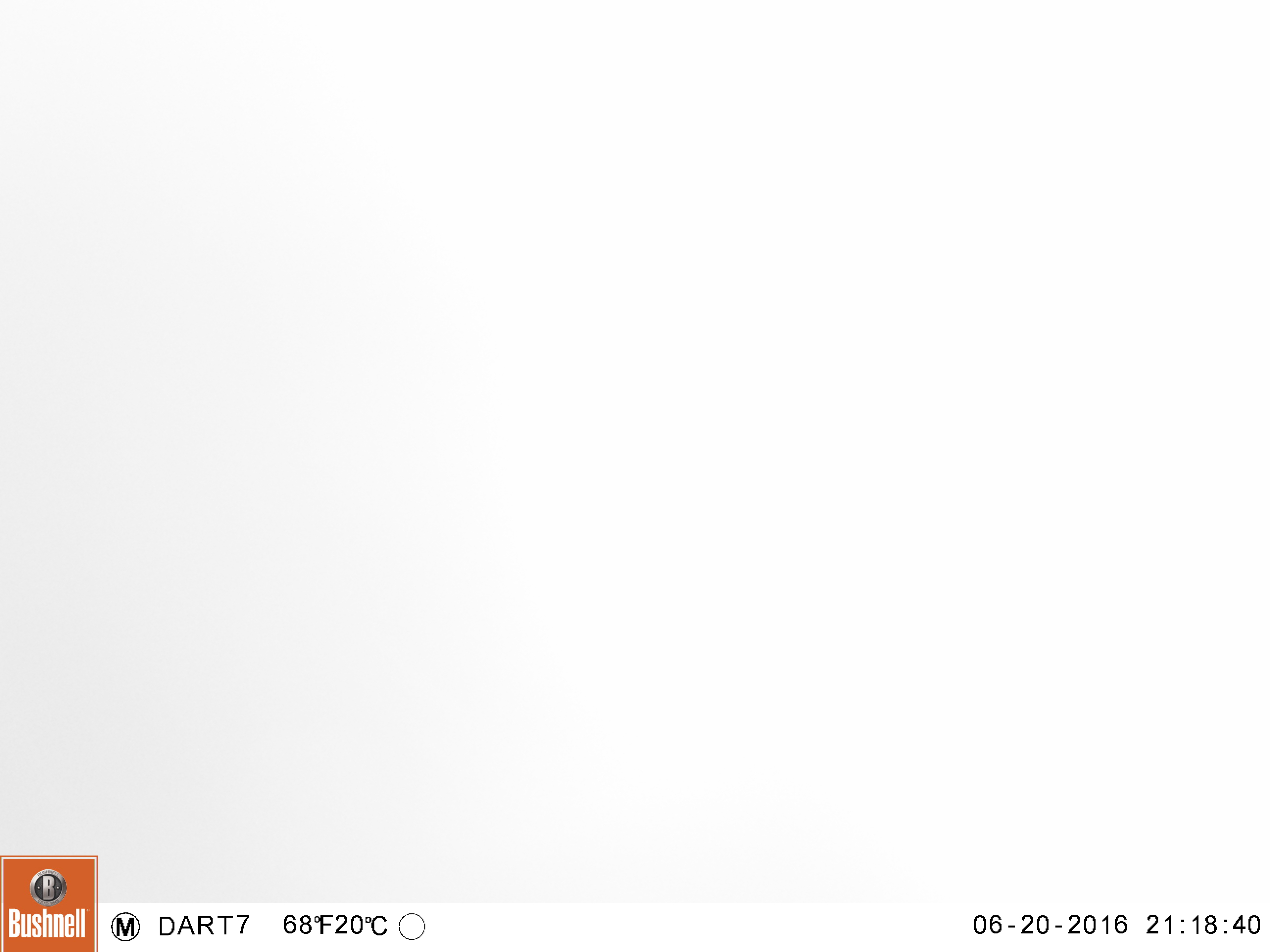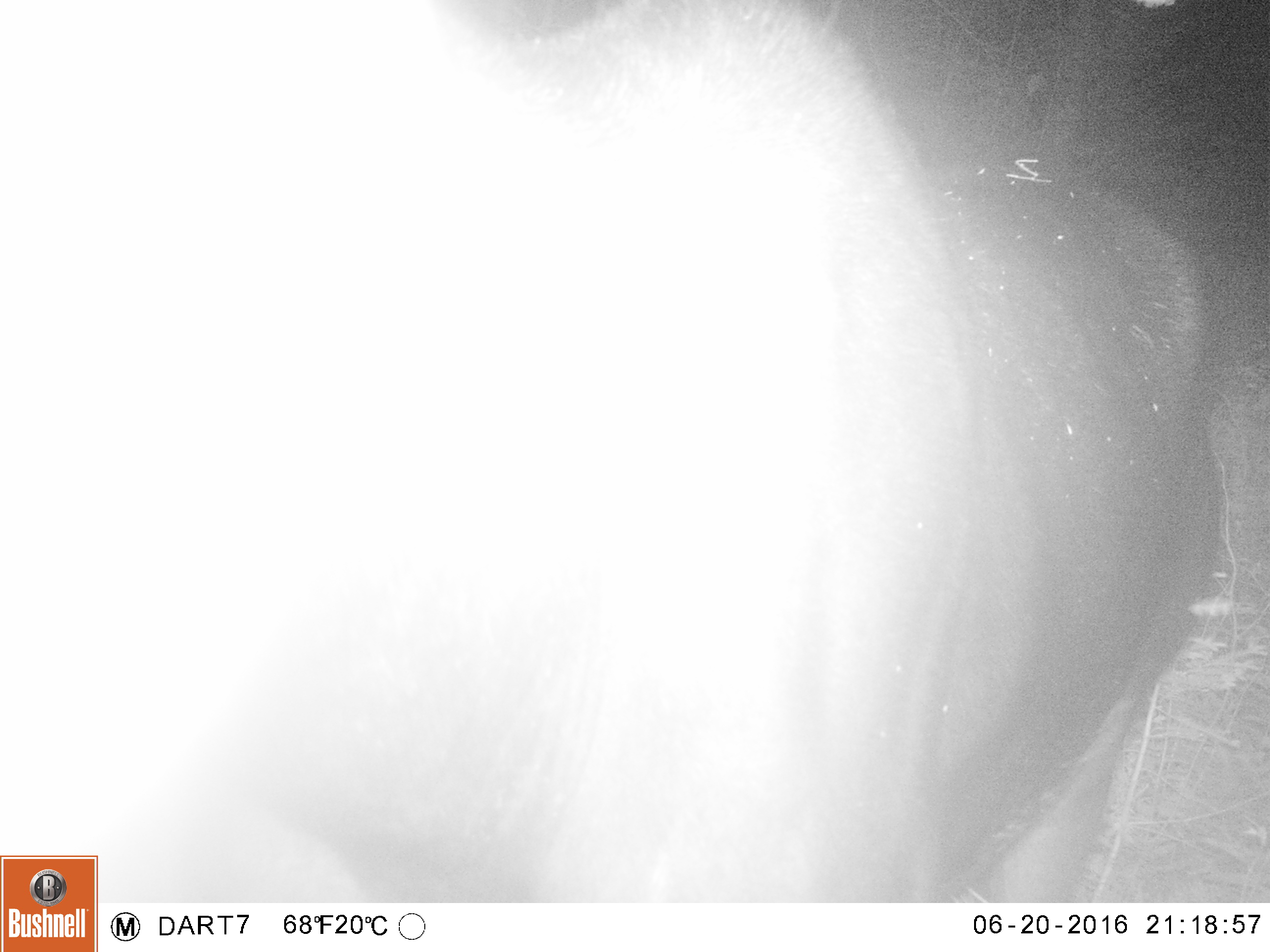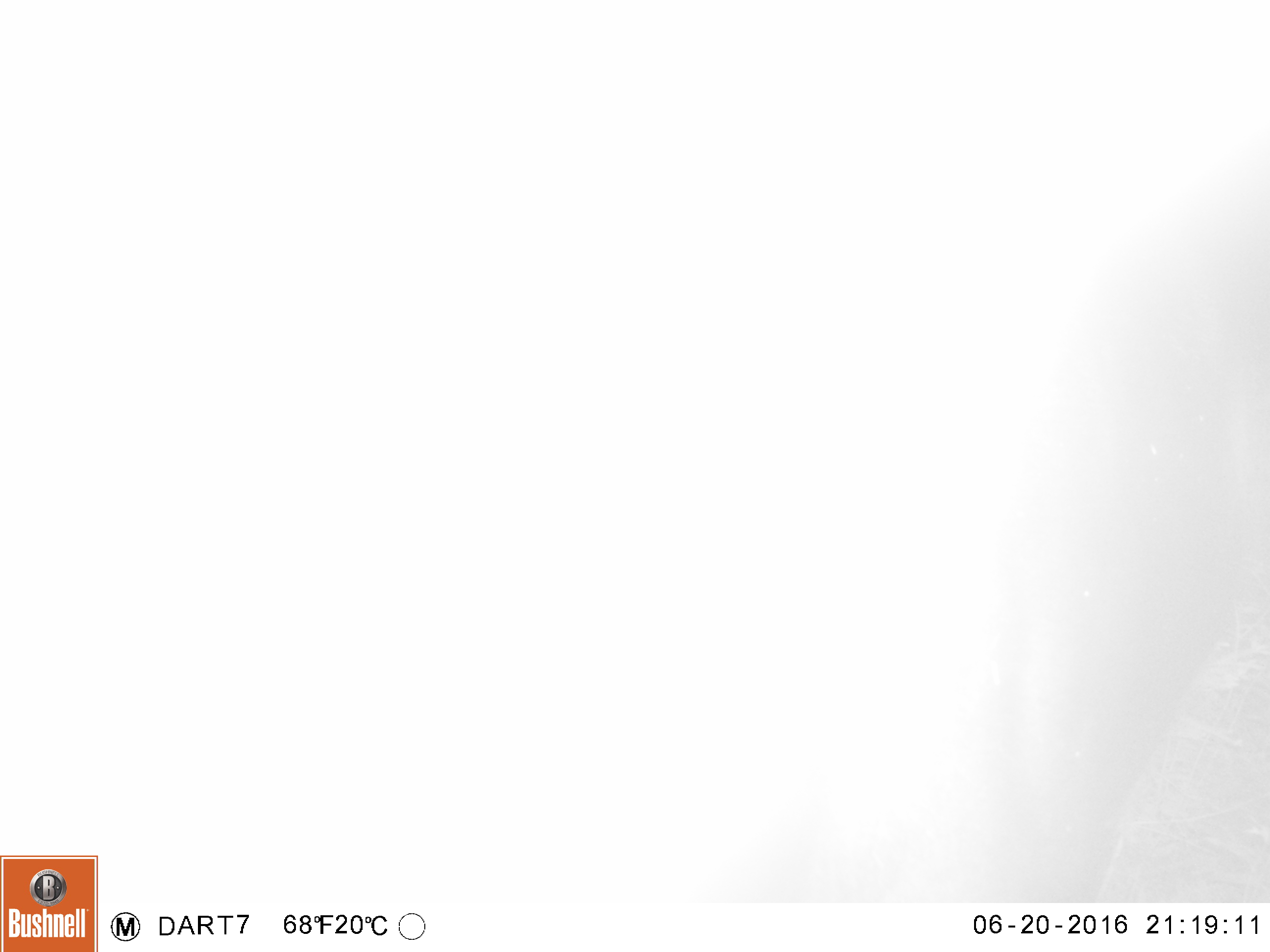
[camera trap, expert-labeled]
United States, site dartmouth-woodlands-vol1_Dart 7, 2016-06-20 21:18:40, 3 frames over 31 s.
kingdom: Animalia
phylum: Chordata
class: Mammalia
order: Artiodactyla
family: Cervidae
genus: Alces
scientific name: Alces alces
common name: moose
Moose (Alces alces).